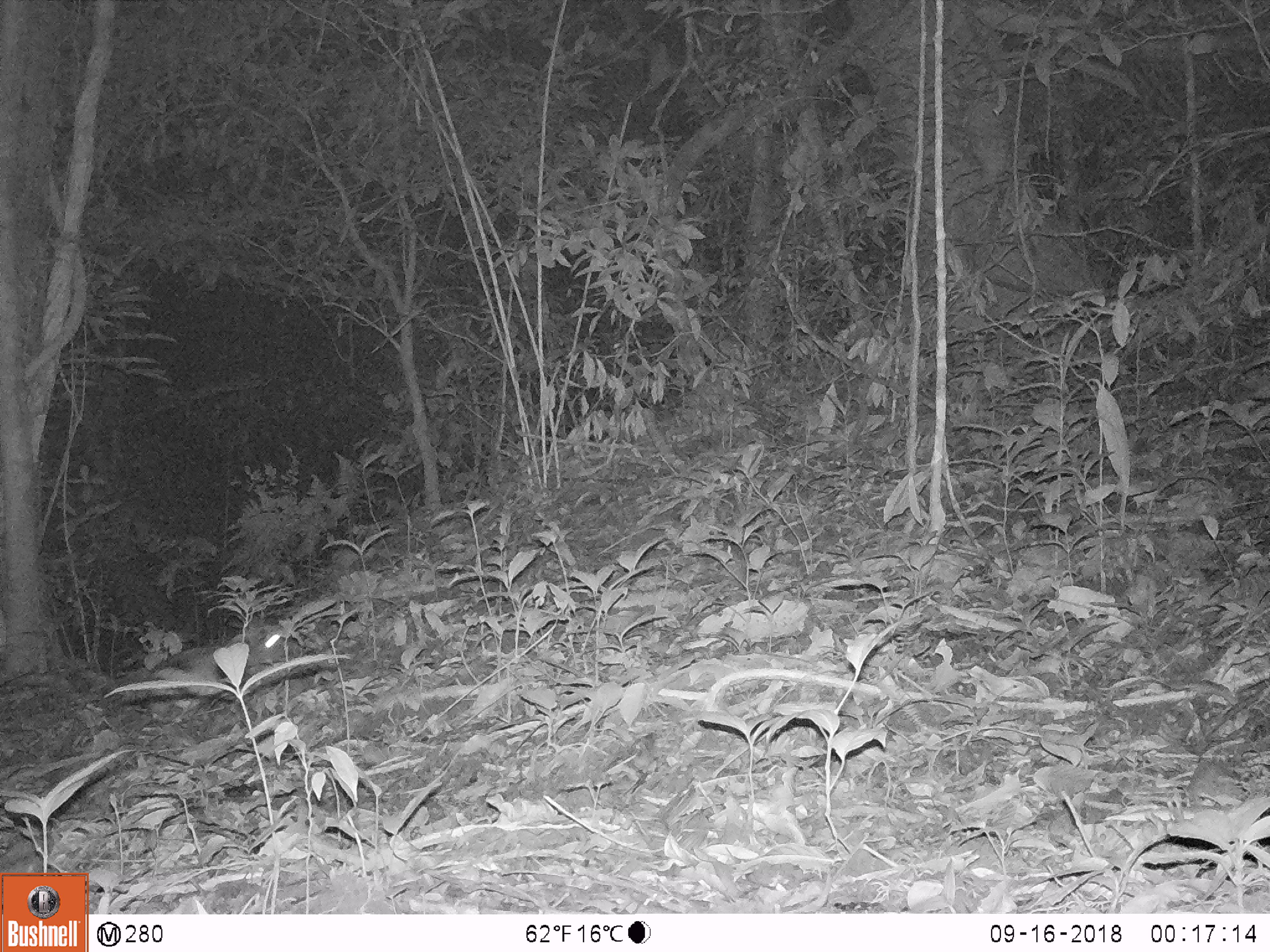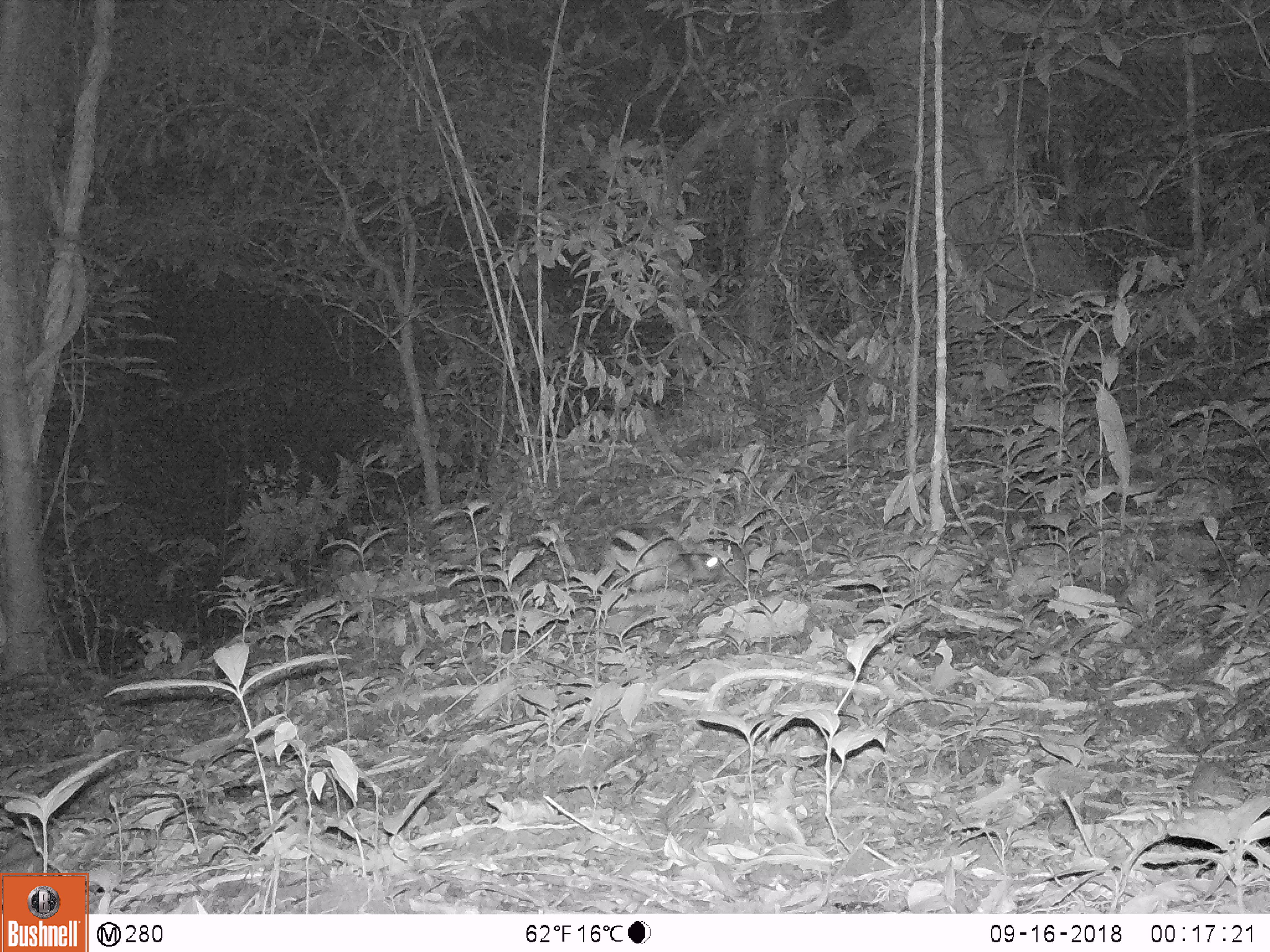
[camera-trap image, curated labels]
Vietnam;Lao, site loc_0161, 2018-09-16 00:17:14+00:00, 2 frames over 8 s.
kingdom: Animalia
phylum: Chordata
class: Mammalia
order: Lagomorpha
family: Leporidae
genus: Nesolagus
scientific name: Nesolagus timminsi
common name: annamite striped rabbit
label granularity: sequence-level